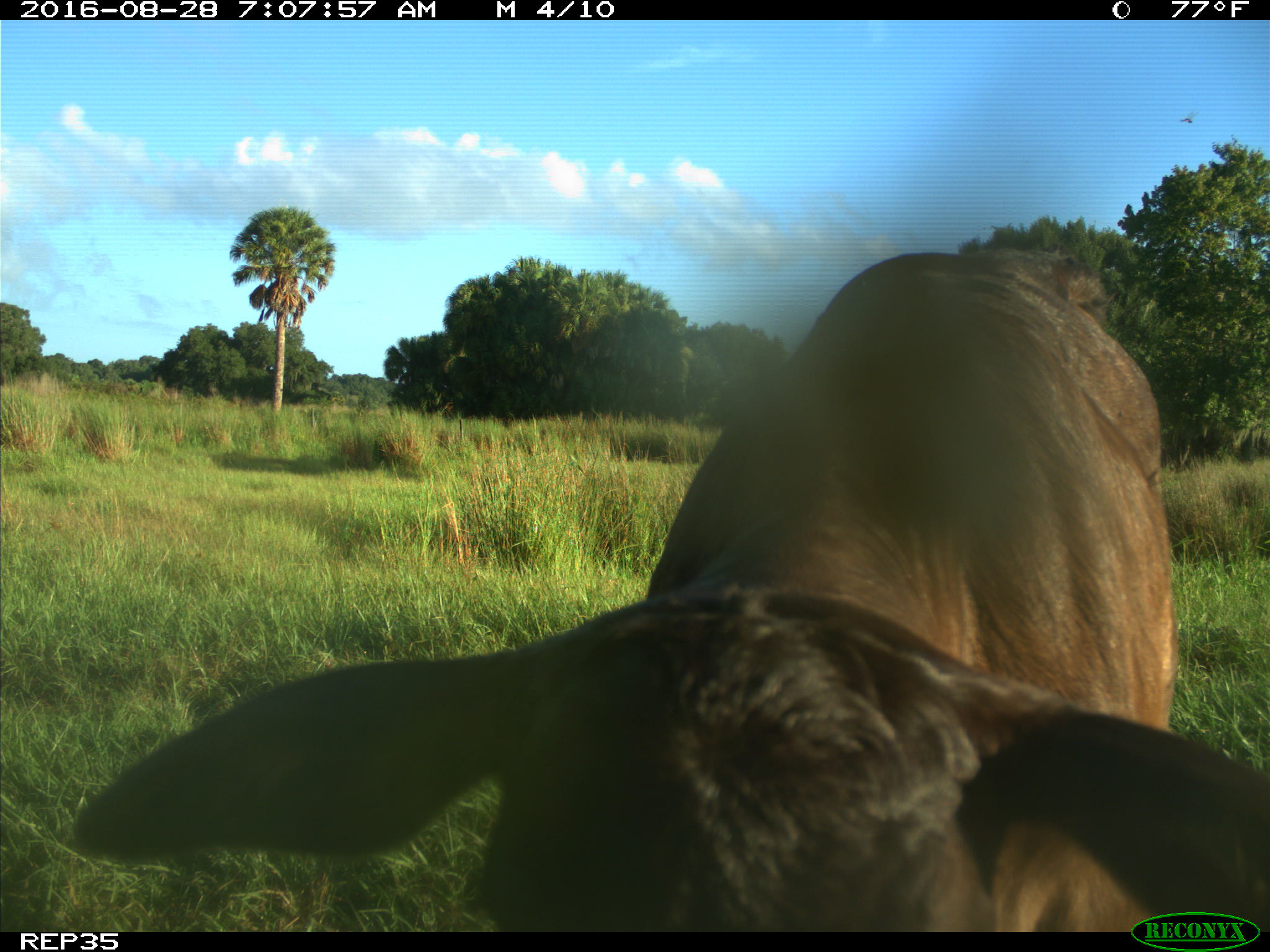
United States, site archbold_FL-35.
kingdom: Animalia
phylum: Chordata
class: Mammalia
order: Artiodactyla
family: Bovidae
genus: Bos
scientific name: Bos taurus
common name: domestic cow